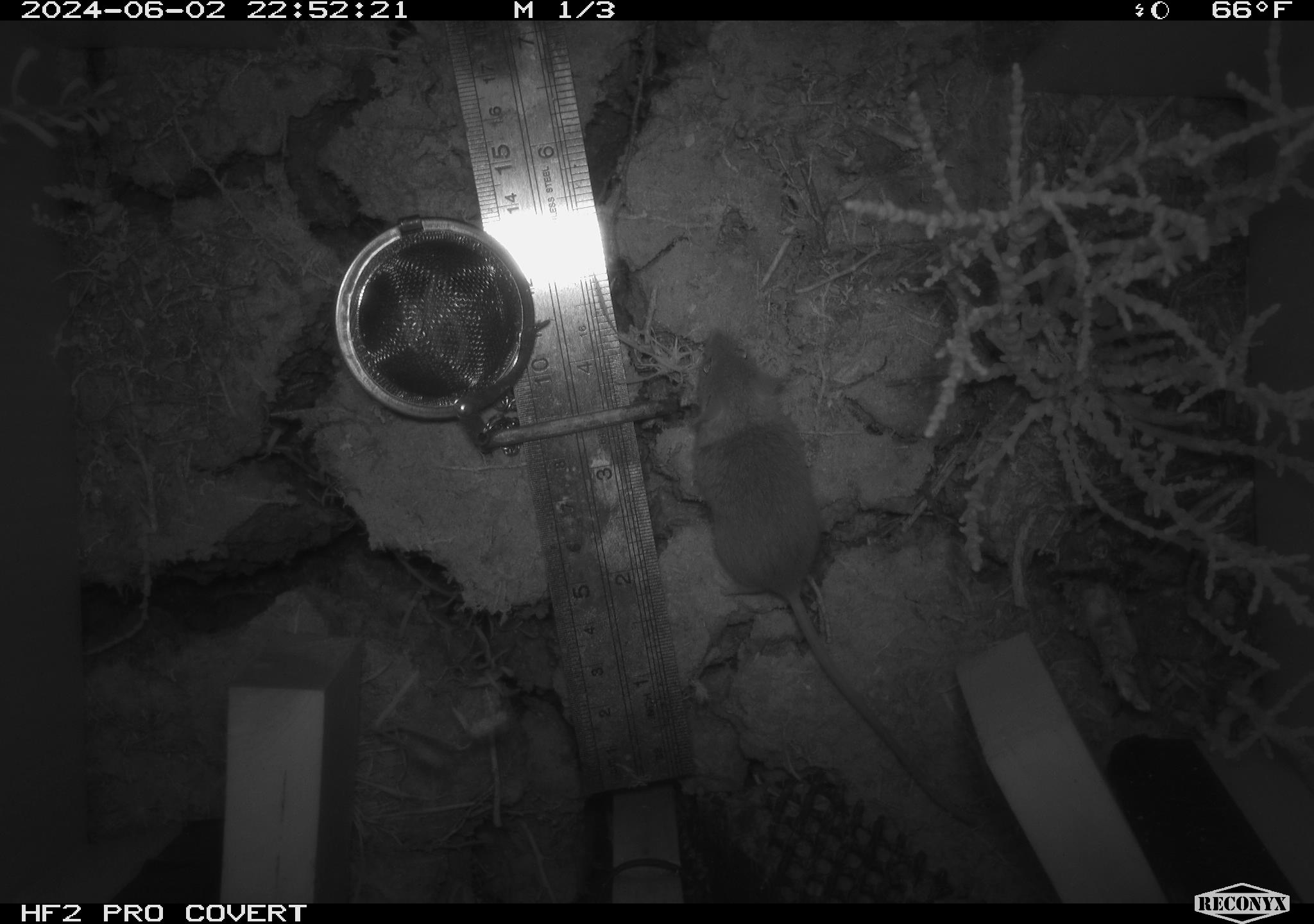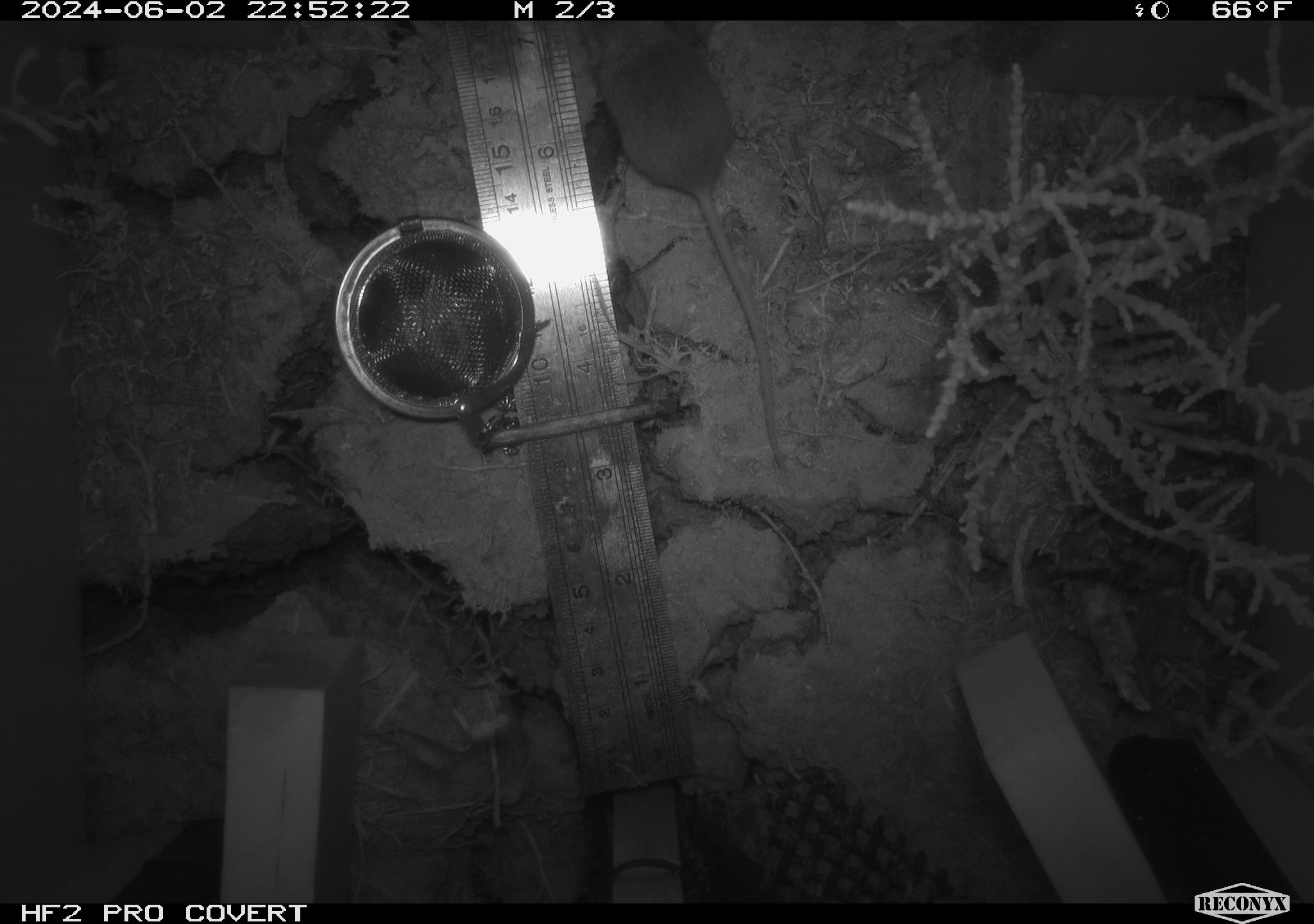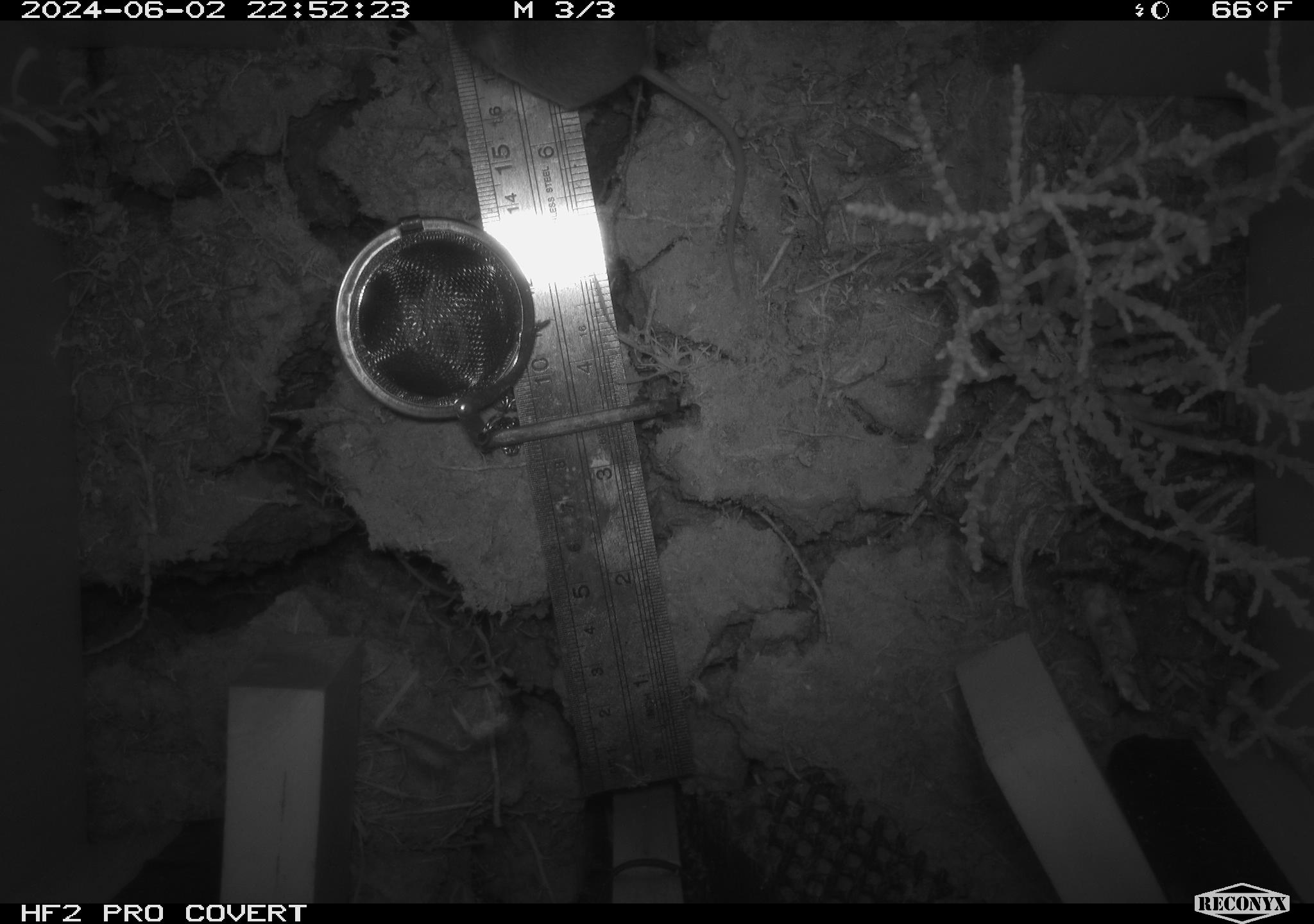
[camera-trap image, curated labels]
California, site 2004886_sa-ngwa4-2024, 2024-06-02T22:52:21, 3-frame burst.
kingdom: Animalia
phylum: Chordata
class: Mammalia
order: Rodentia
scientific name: Rodentia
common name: mouse species